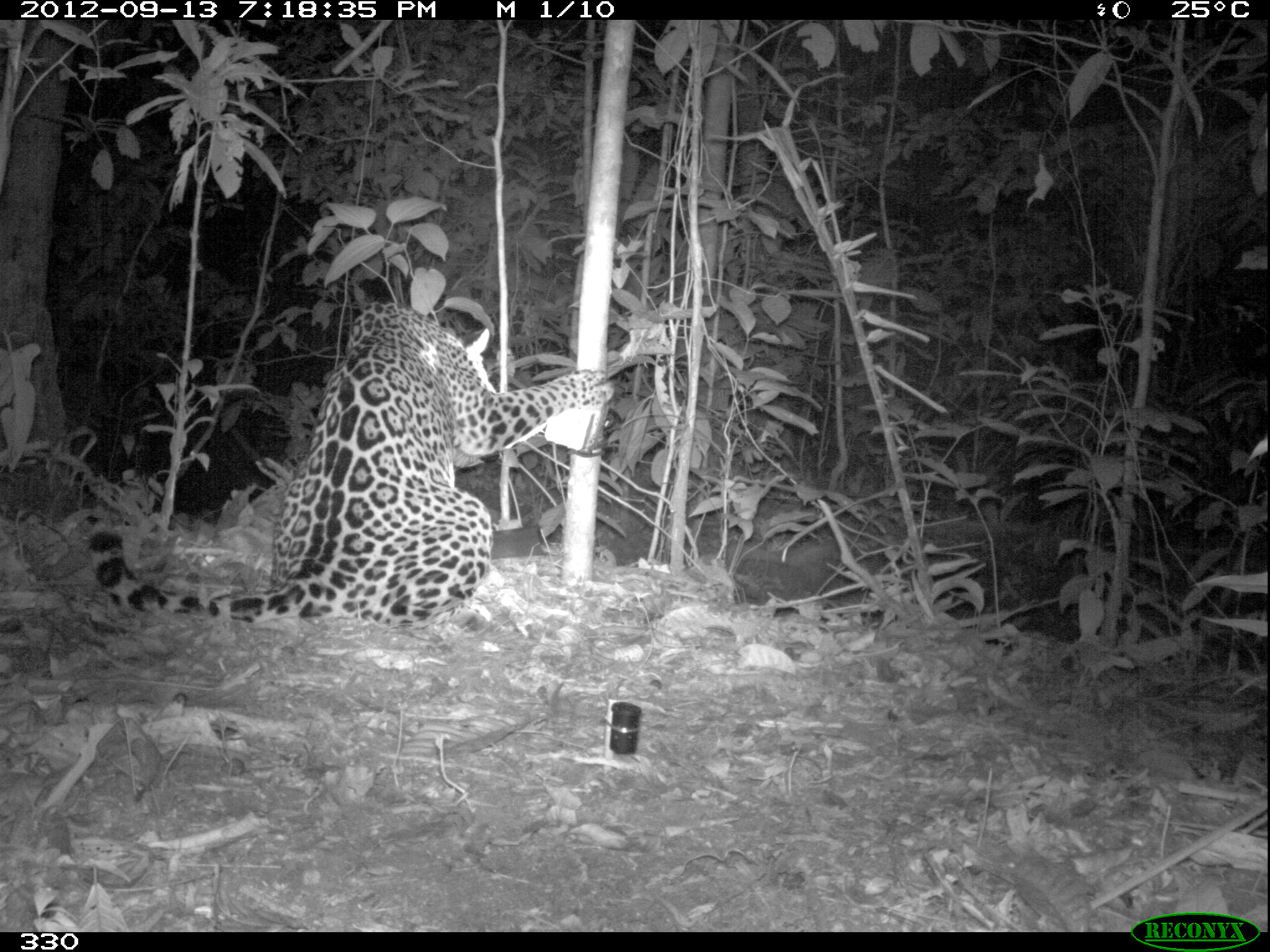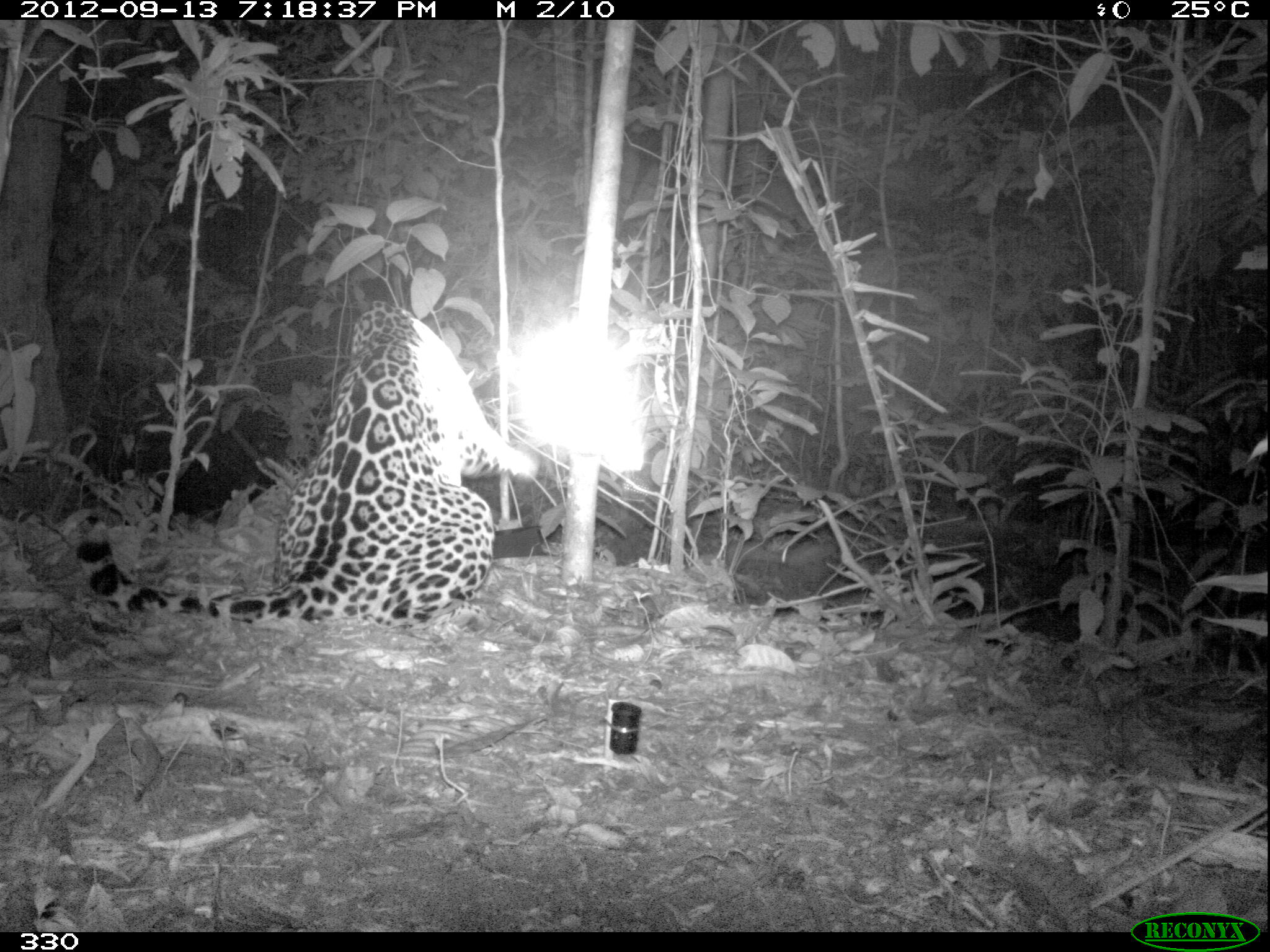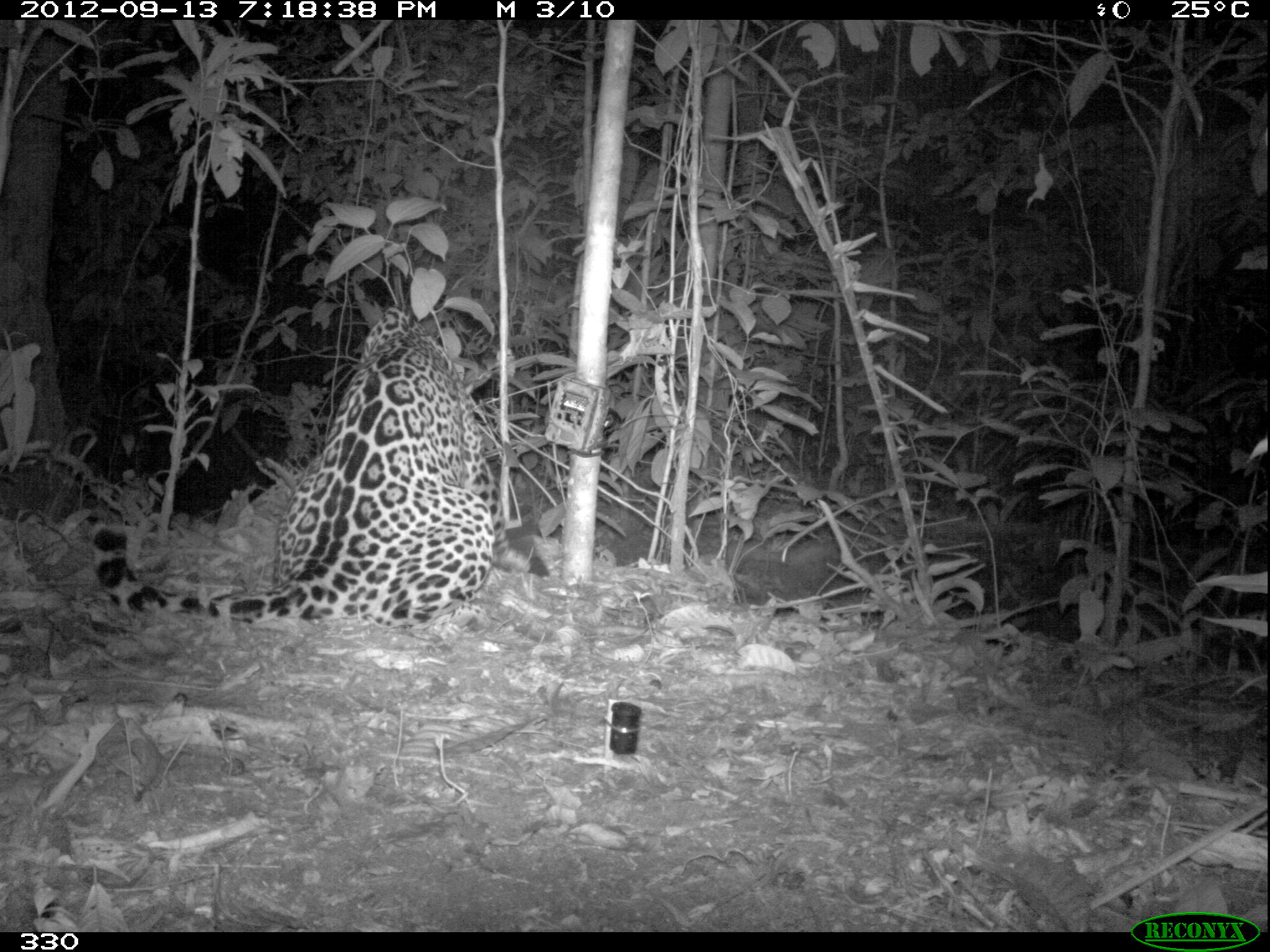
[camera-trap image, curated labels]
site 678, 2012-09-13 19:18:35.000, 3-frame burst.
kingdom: Animalia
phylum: Chordata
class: Mammalia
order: Carnivora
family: Felidae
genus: Panthera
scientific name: Panthera onca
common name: jaguar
Panthera onca (jaguar).